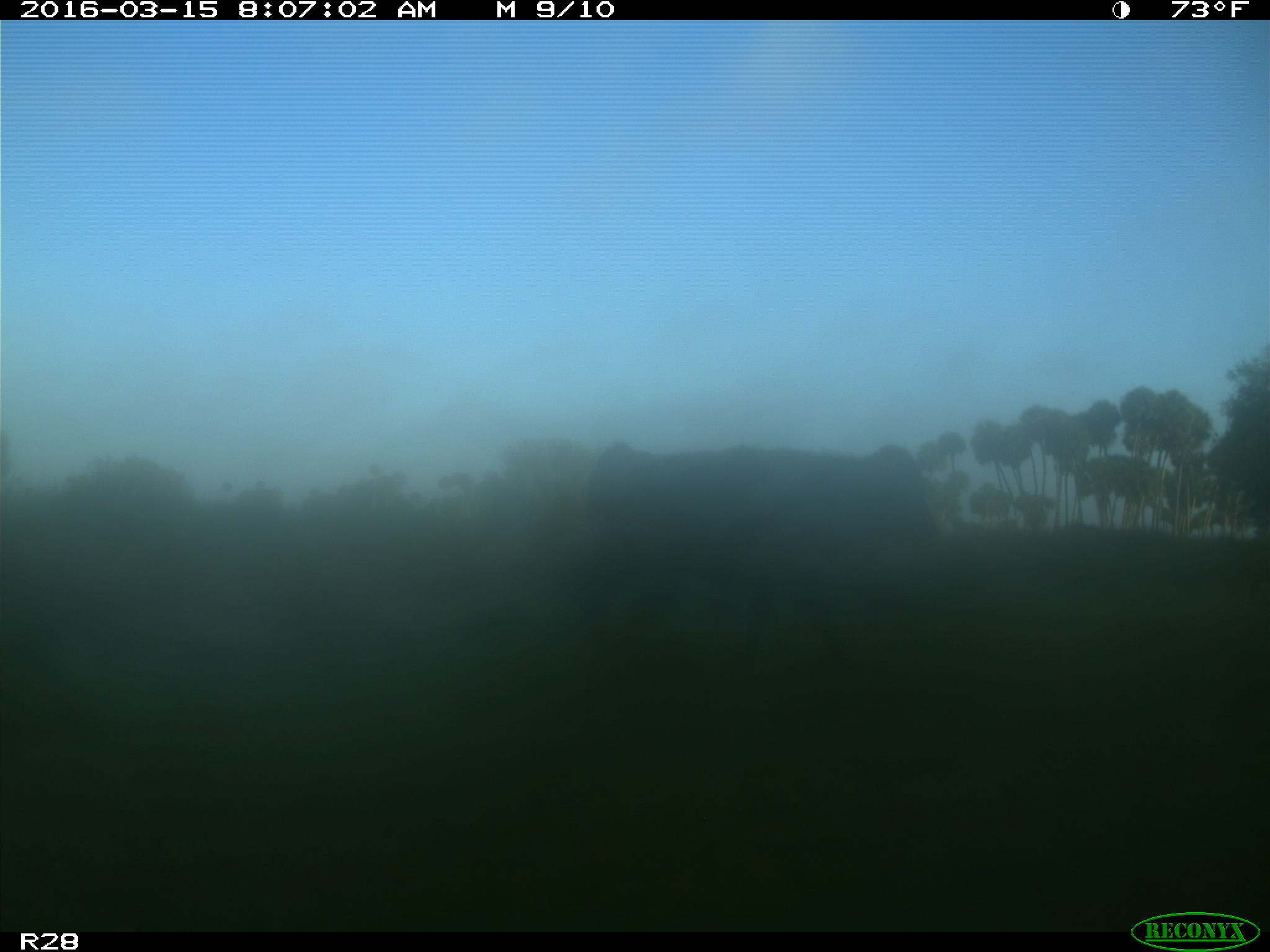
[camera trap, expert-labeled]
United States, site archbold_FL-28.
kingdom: Animalia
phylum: Chordata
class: Mammalia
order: Artiodactyla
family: Bovidae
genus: Bos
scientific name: Bos taurus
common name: domestic cow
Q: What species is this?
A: Bos taurus (domestic cow).